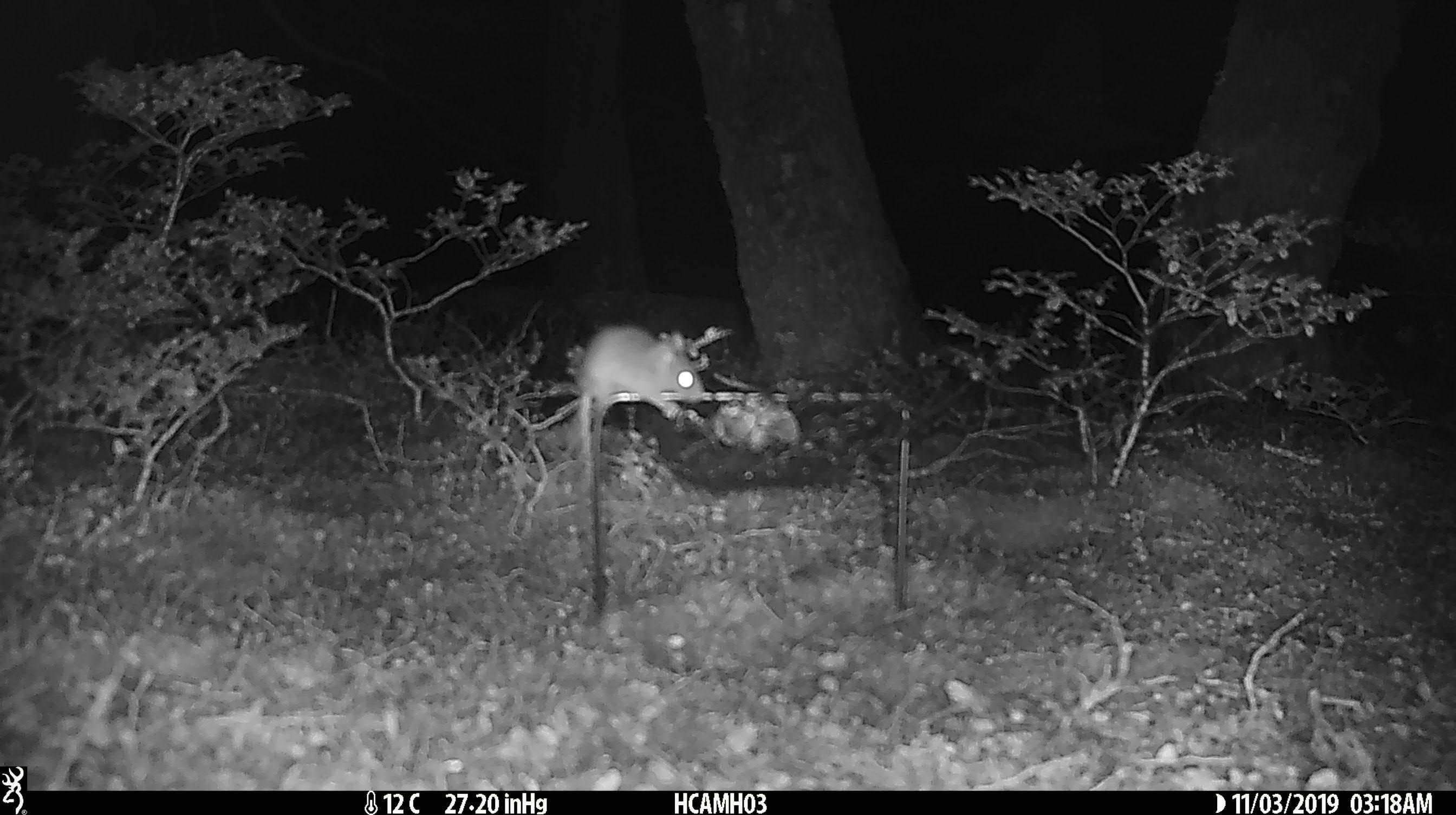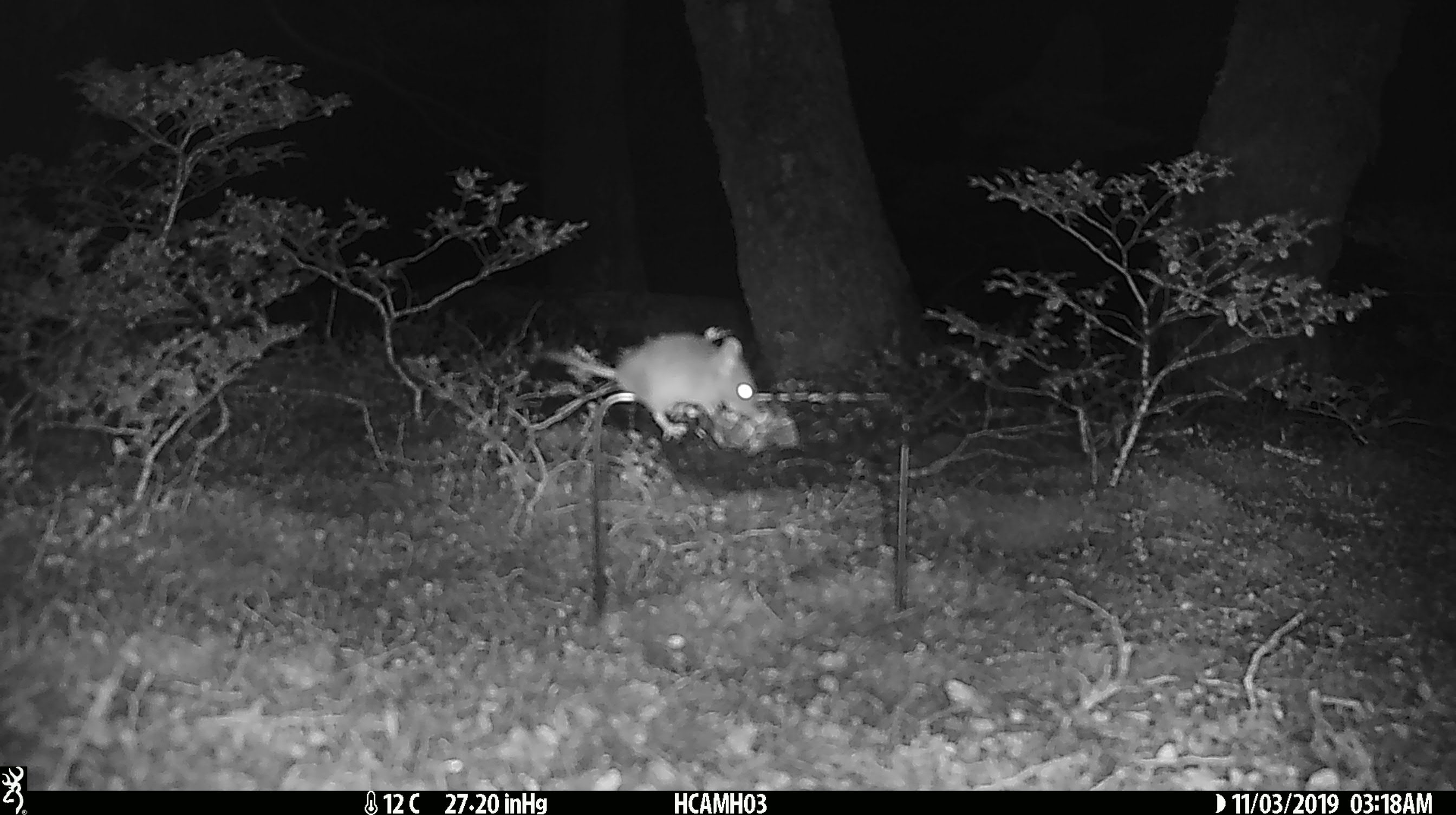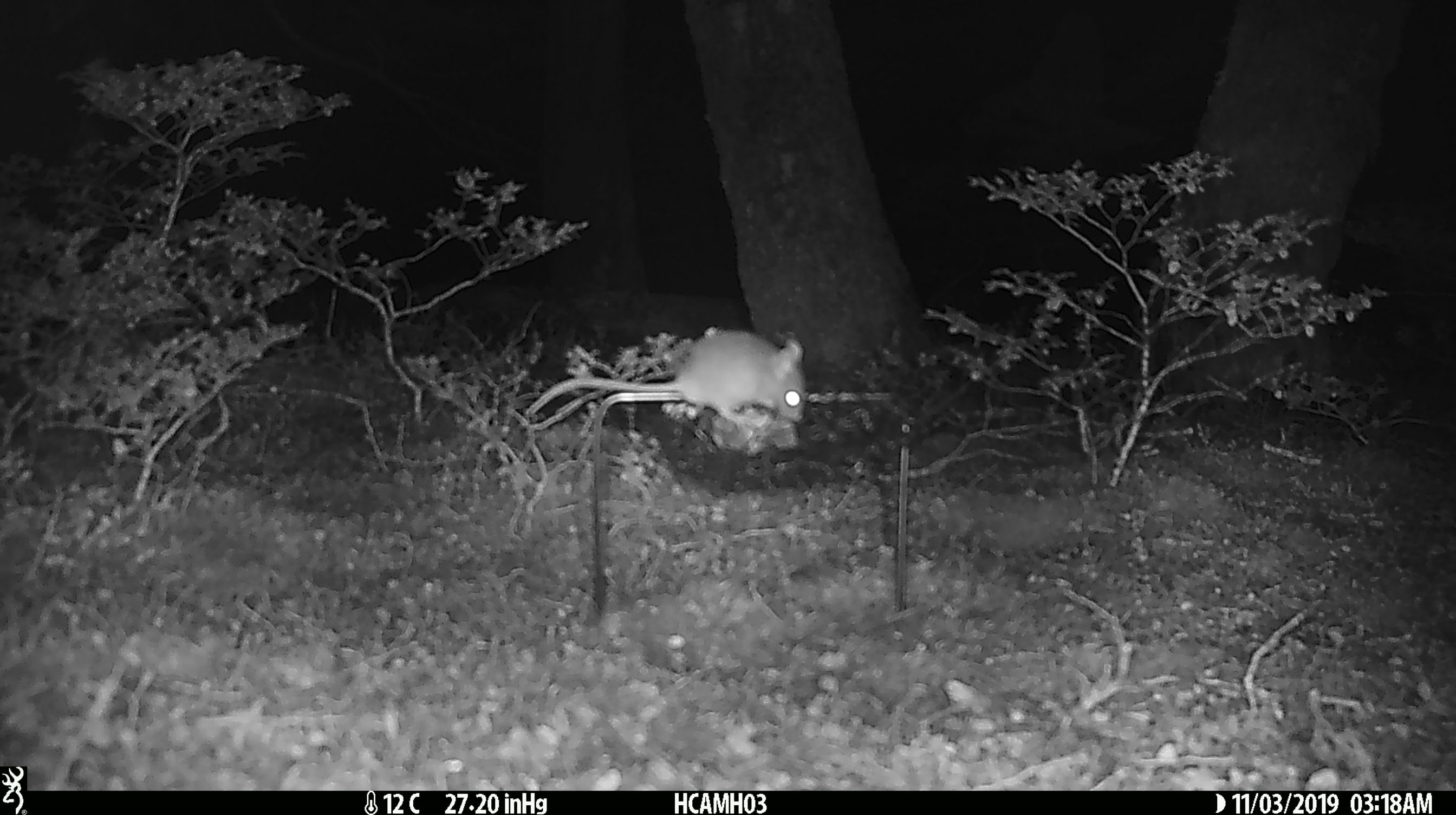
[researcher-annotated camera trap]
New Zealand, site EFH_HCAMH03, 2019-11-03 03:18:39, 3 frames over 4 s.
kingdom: Animalia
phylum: Chordata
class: Mammalia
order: Rodentia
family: Muridae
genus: Mus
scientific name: Mus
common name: mouse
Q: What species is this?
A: Mouse (Mus).